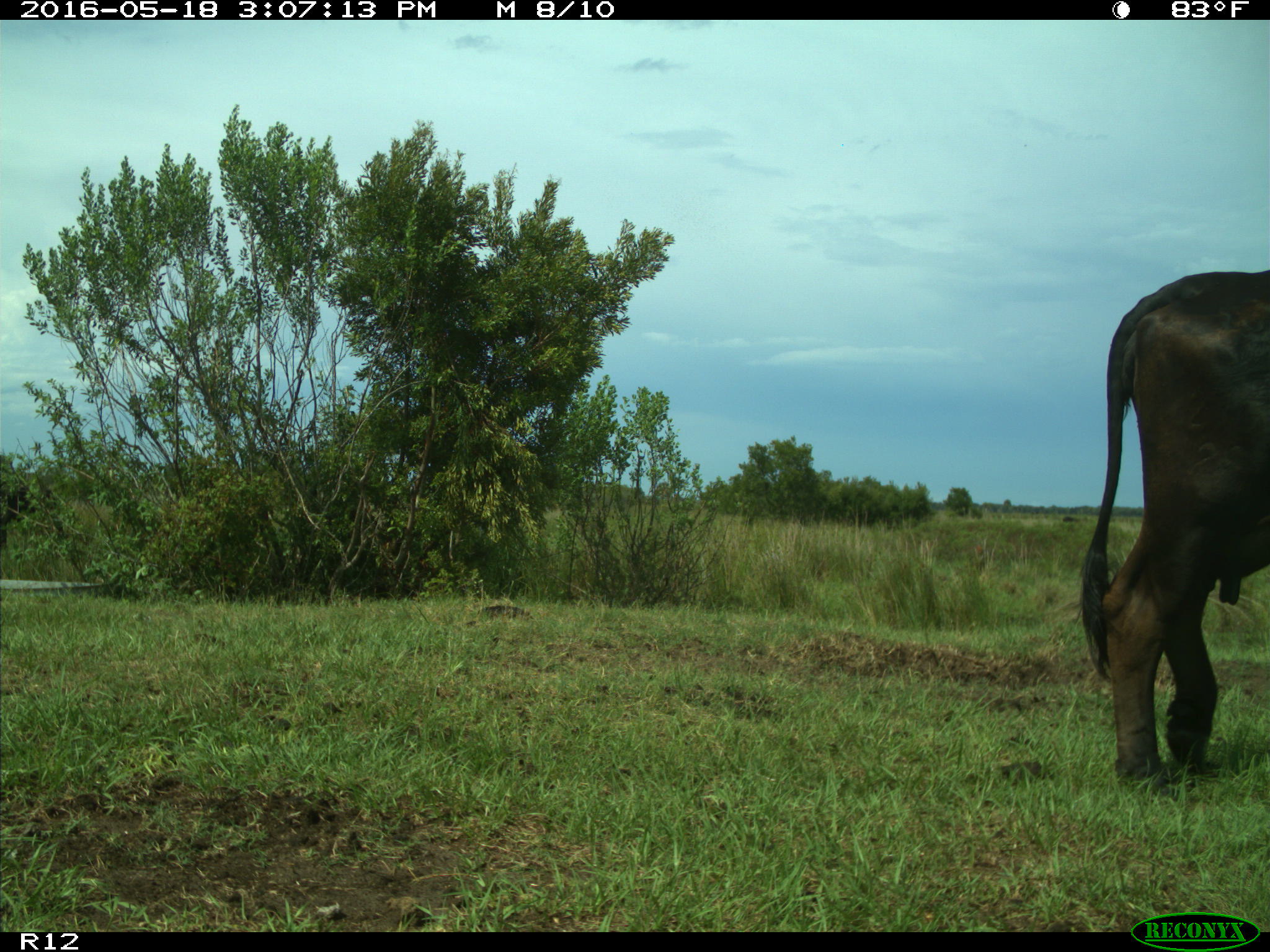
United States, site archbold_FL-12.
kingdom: Animalia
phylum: Chordata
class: Mammalia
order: Artiodactyla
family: Bovidae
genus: Bos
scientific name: Bos taurus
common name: domestic cow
Bos taurus (domestic cow).